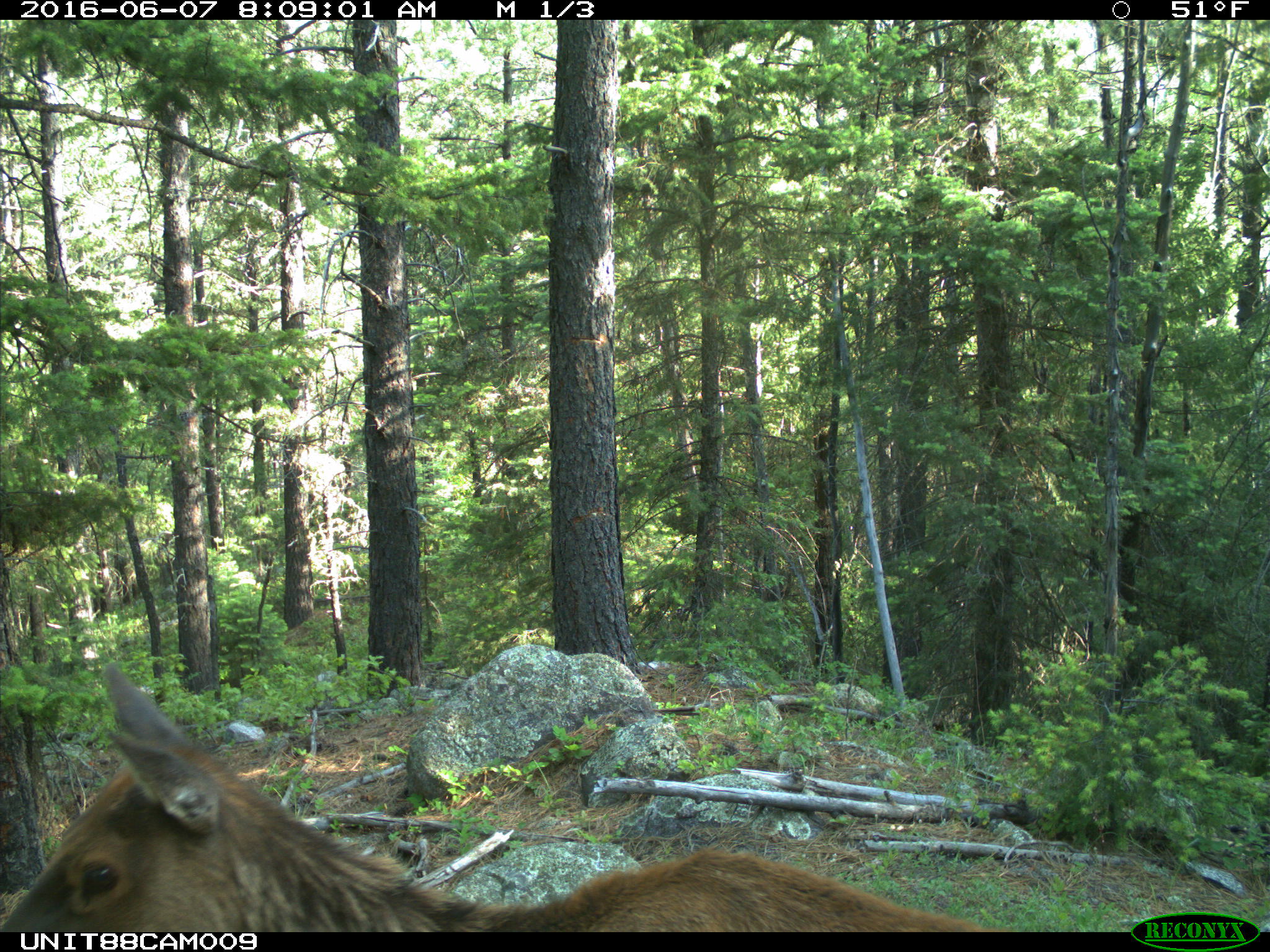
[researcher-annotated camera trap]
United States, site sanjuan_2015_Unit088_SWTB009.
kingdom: Animalia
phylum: Chordata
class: Mammalia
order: Artiodactyla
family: Cervidae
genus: Cervus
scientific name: Cervus elaphus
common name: red deer